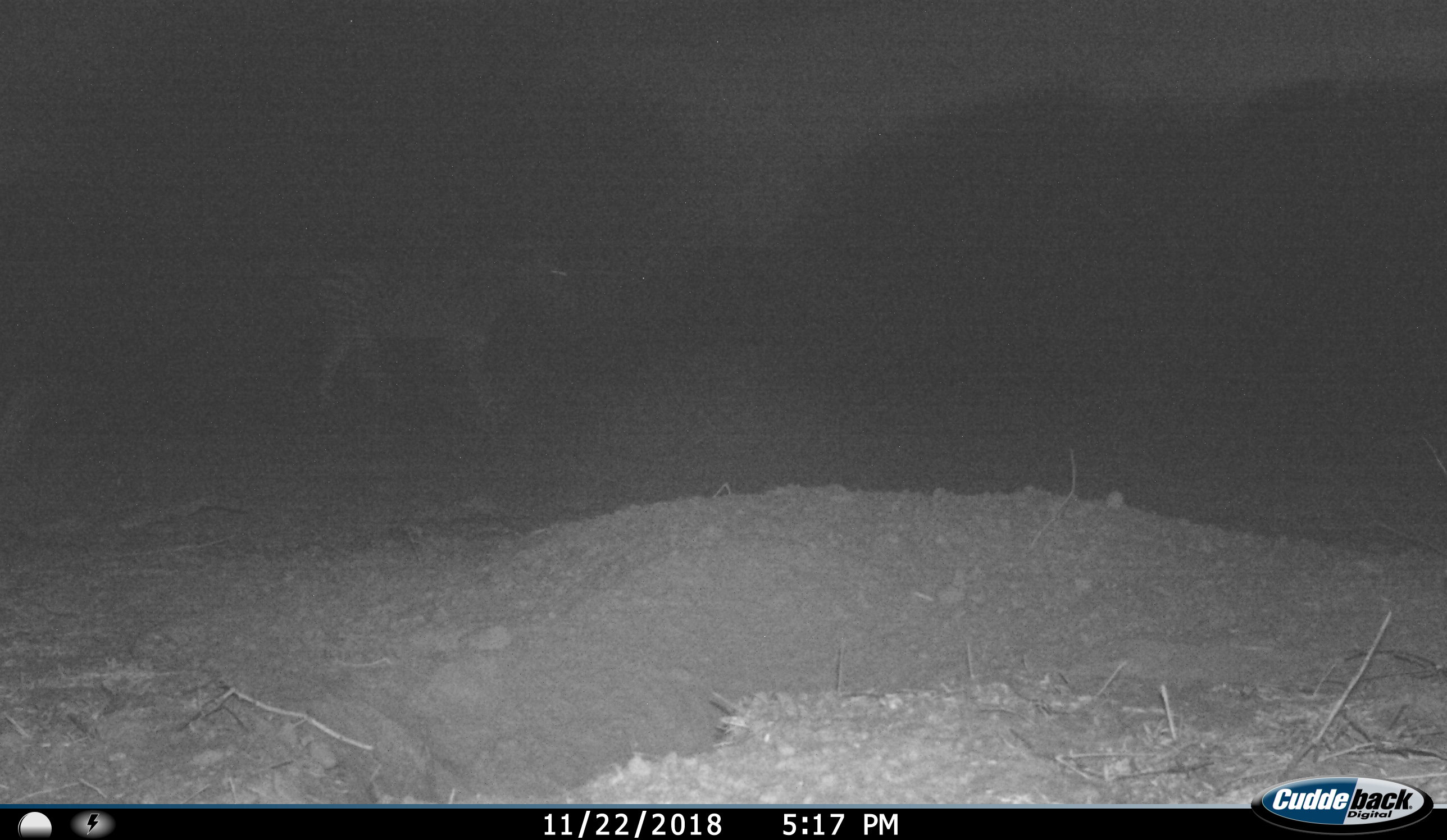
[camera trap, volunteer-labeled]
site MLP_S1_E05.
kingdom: Animalia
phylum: Chordata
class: Mammalia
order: Perissodactyla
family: Equidae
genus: Equus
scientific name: Equus quagga burchellii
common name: burchell's zebra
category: zebraburchells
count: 1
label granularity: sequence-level